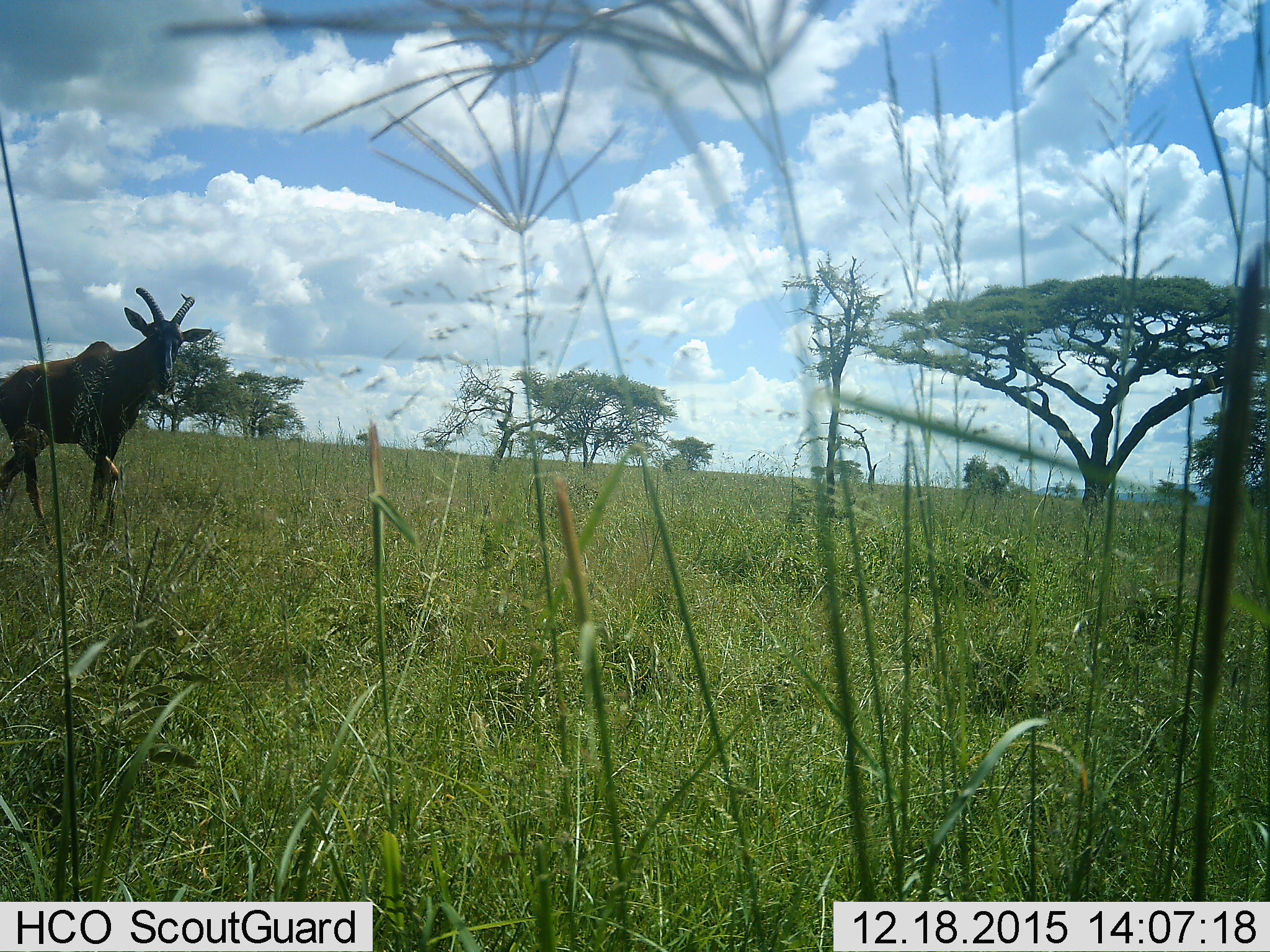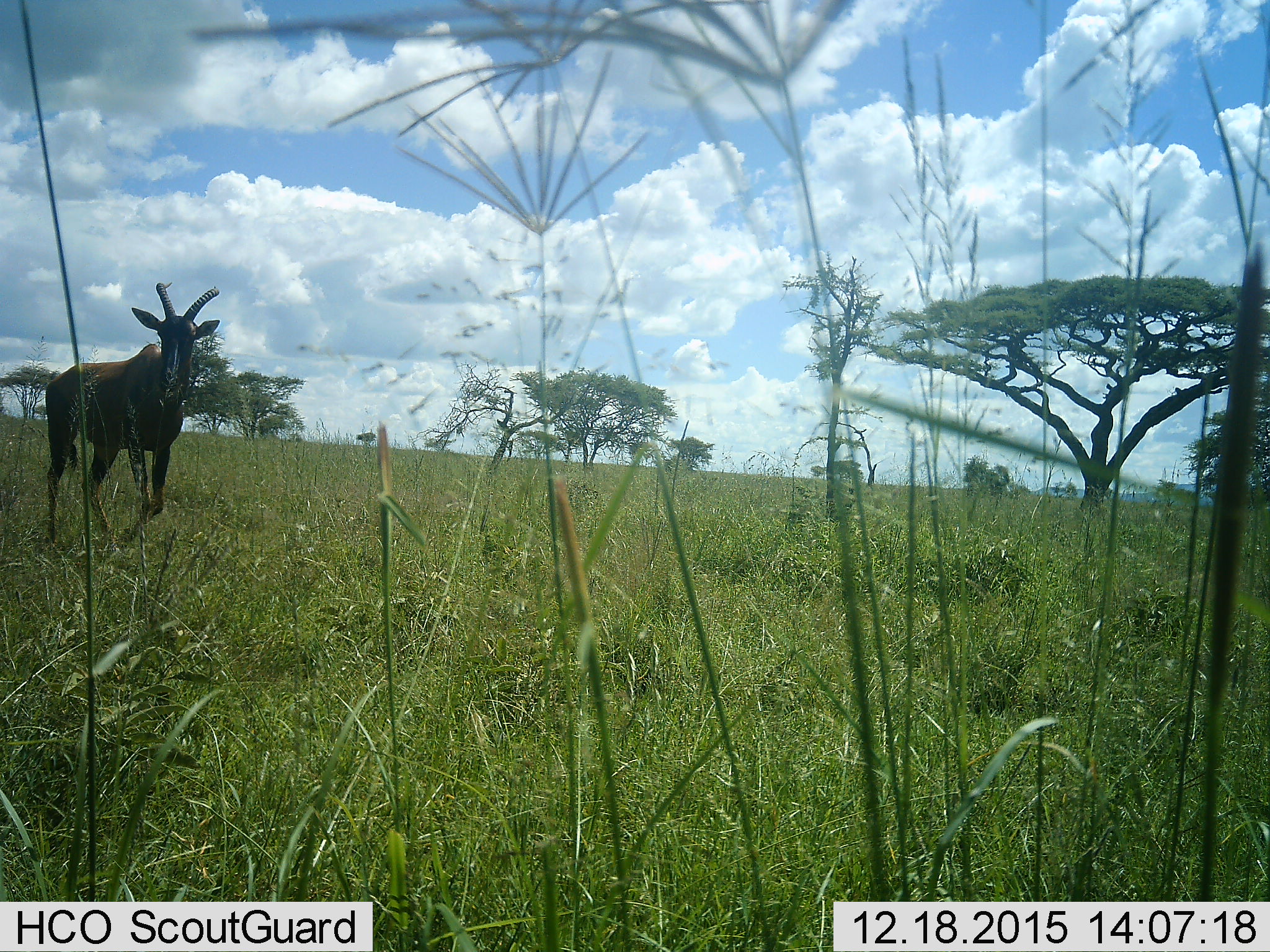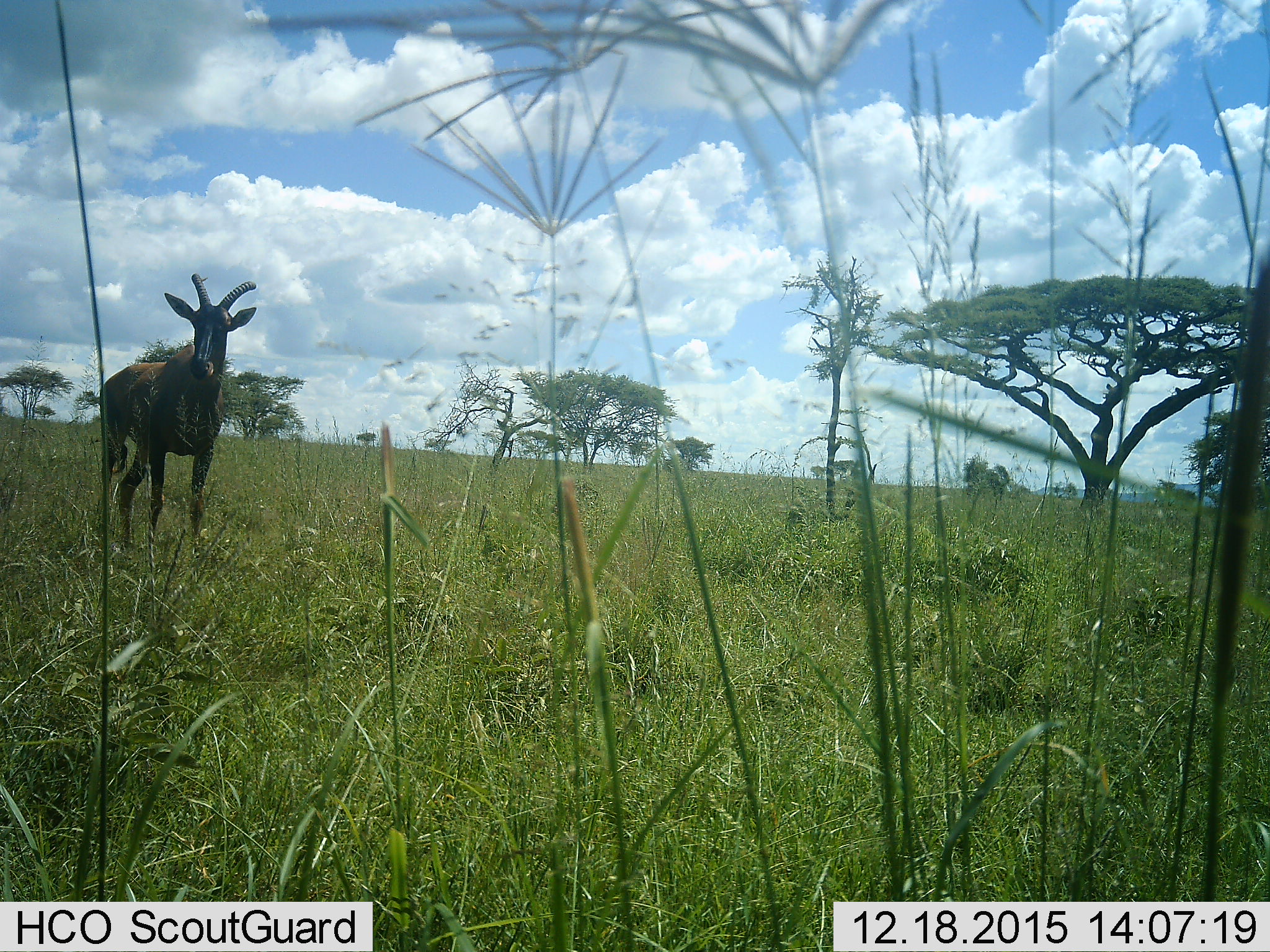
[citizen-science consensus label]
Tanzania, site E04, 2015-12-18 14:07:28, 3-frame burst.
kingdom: Animalia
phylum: Chordata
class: Mammalia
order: Artiodactyla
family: Bovidae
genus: Damaliscus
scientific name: Damaliscus lunatus jimela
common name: topi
Topi (Damaliscus lunatus jimela), count 1. Behavior (volunteer vote fractions): standing 0%, resting 0%, moving 100%, interacting 0%. Young present (vote fraction): 0%. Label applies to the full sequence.